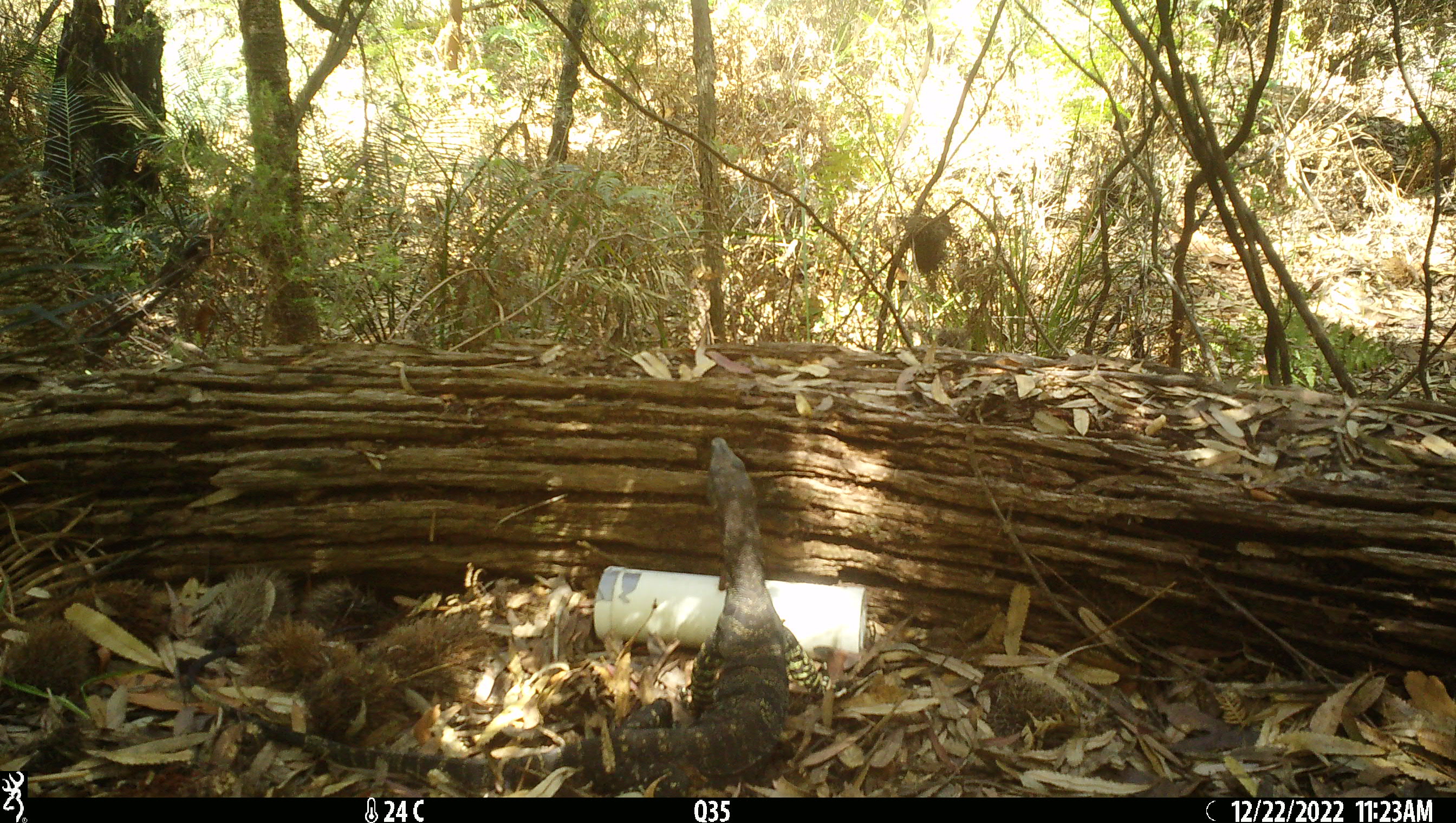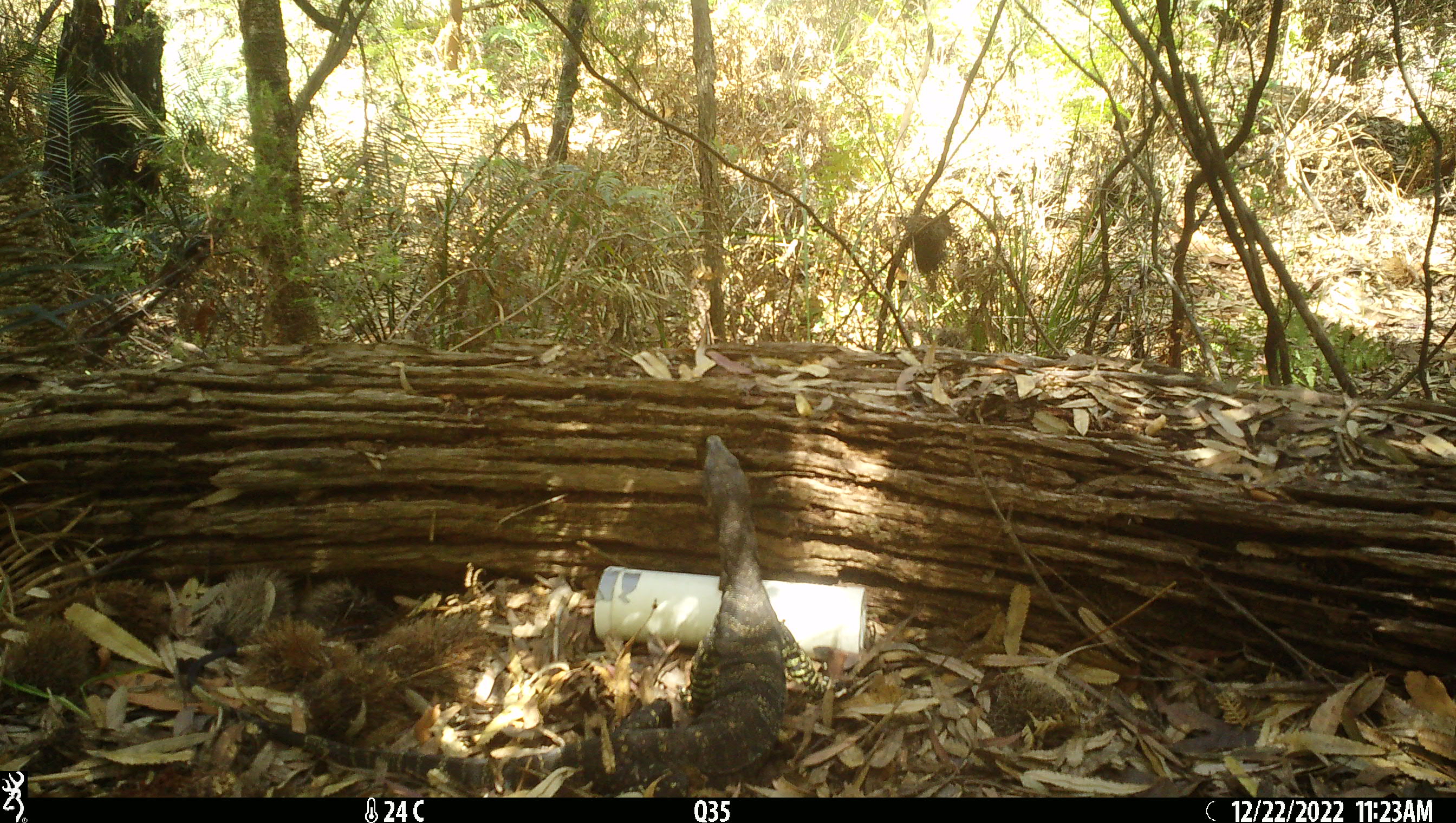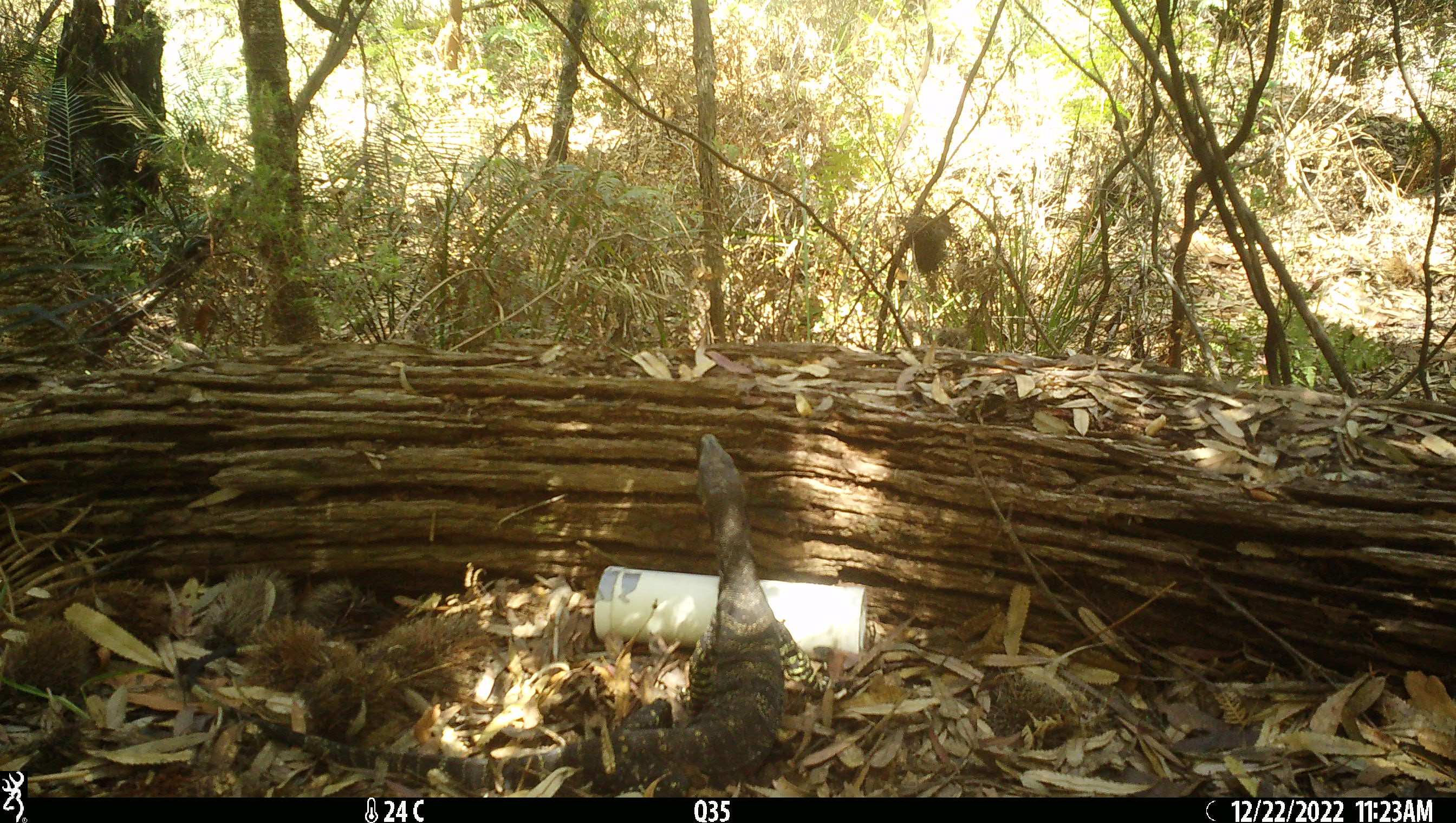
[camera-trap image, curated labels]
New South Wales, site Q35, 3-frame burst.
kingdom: Animalia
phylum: Chordata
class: Reptilia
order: Squamata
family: Varanidae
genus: Varanus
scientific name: Varanus varius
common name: lace monitor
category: goanna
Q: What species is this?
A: Goanna (lace monitor) (Varanus varius).